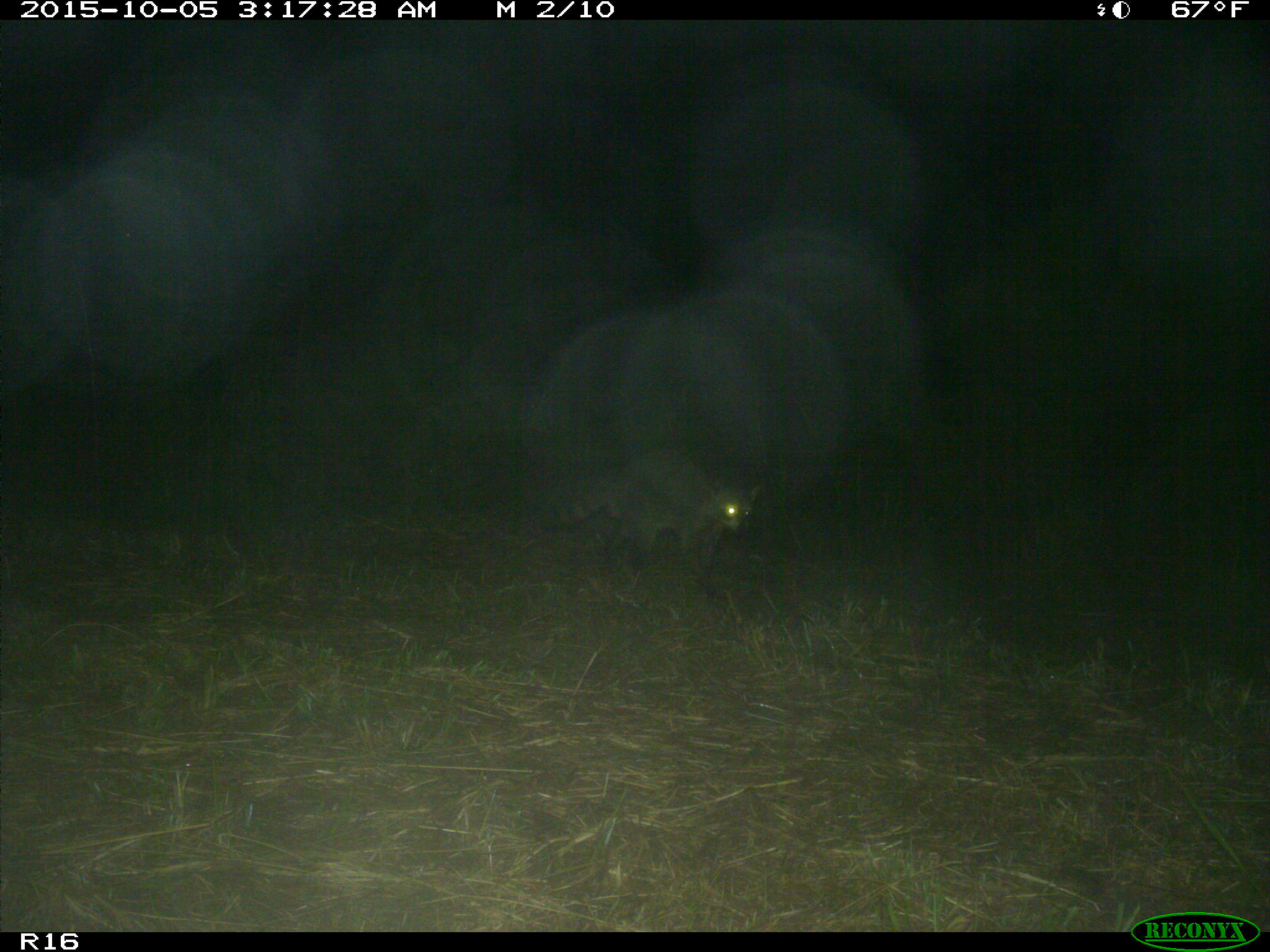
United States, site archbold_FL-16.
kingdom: Animalia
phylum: Chordata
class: Mammalia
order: Carnivora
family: Procyonidae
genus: Procyon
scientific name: Procyon lotor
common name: common raccoon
Procyon lotor (common raccoon).